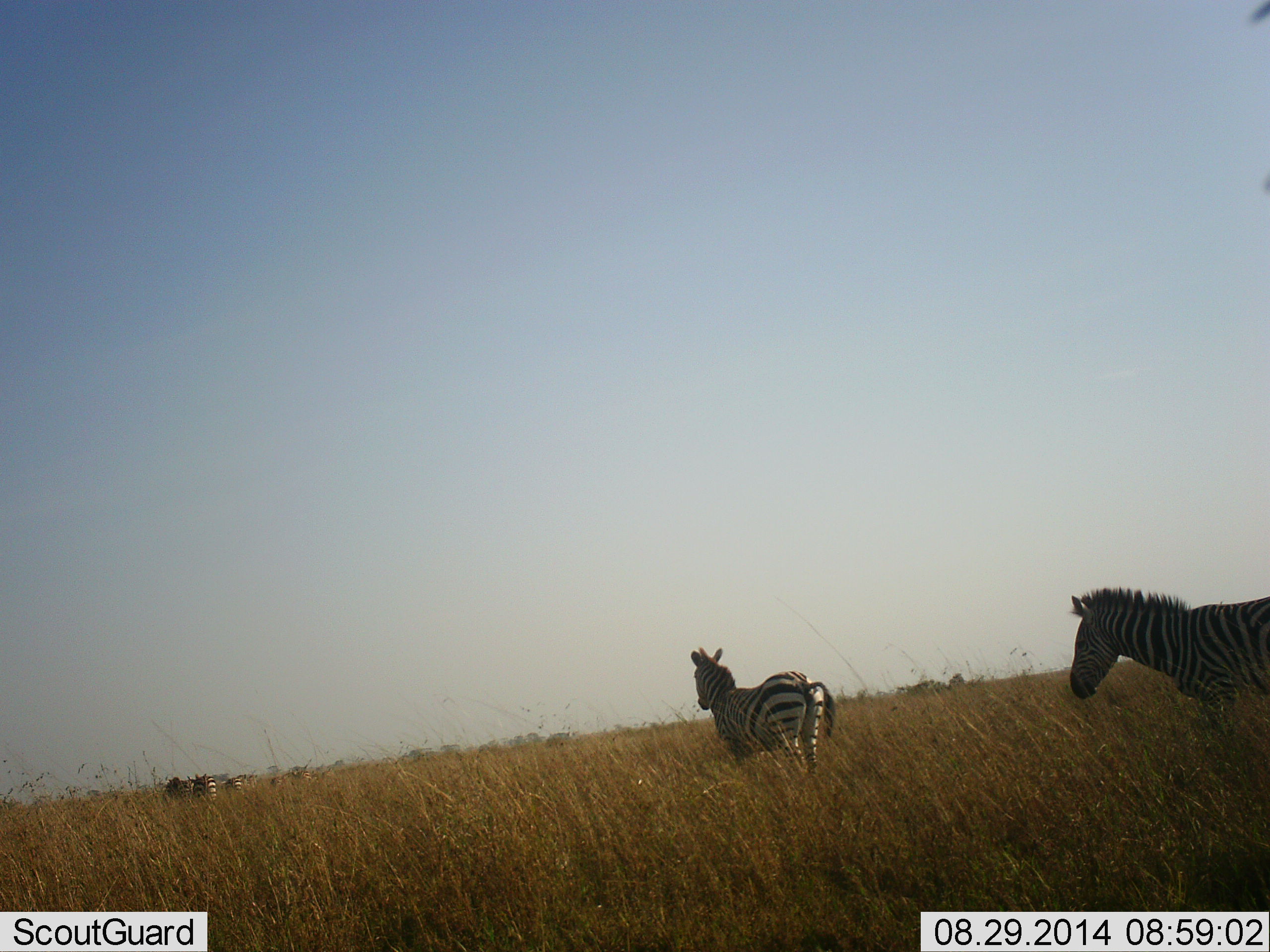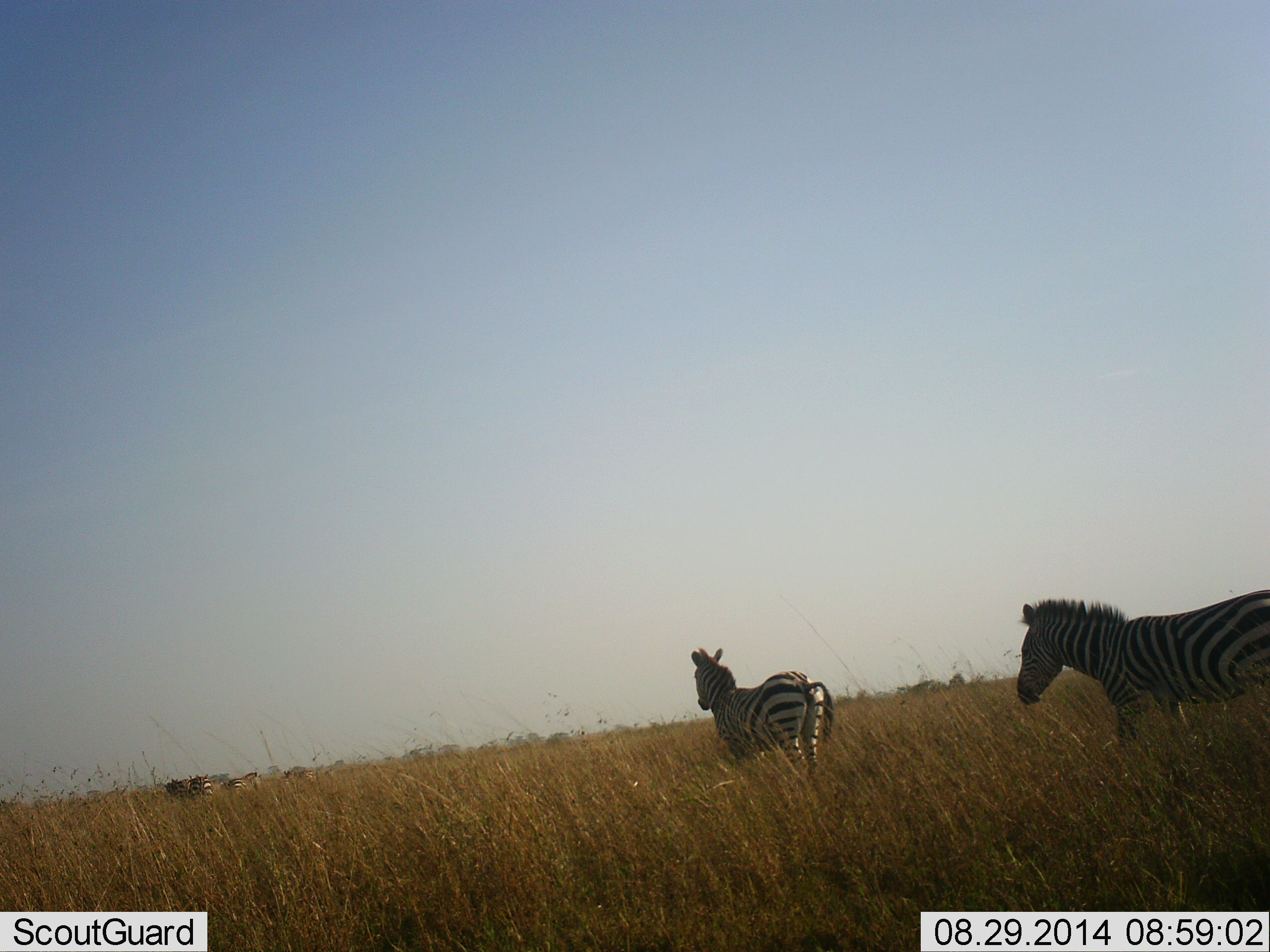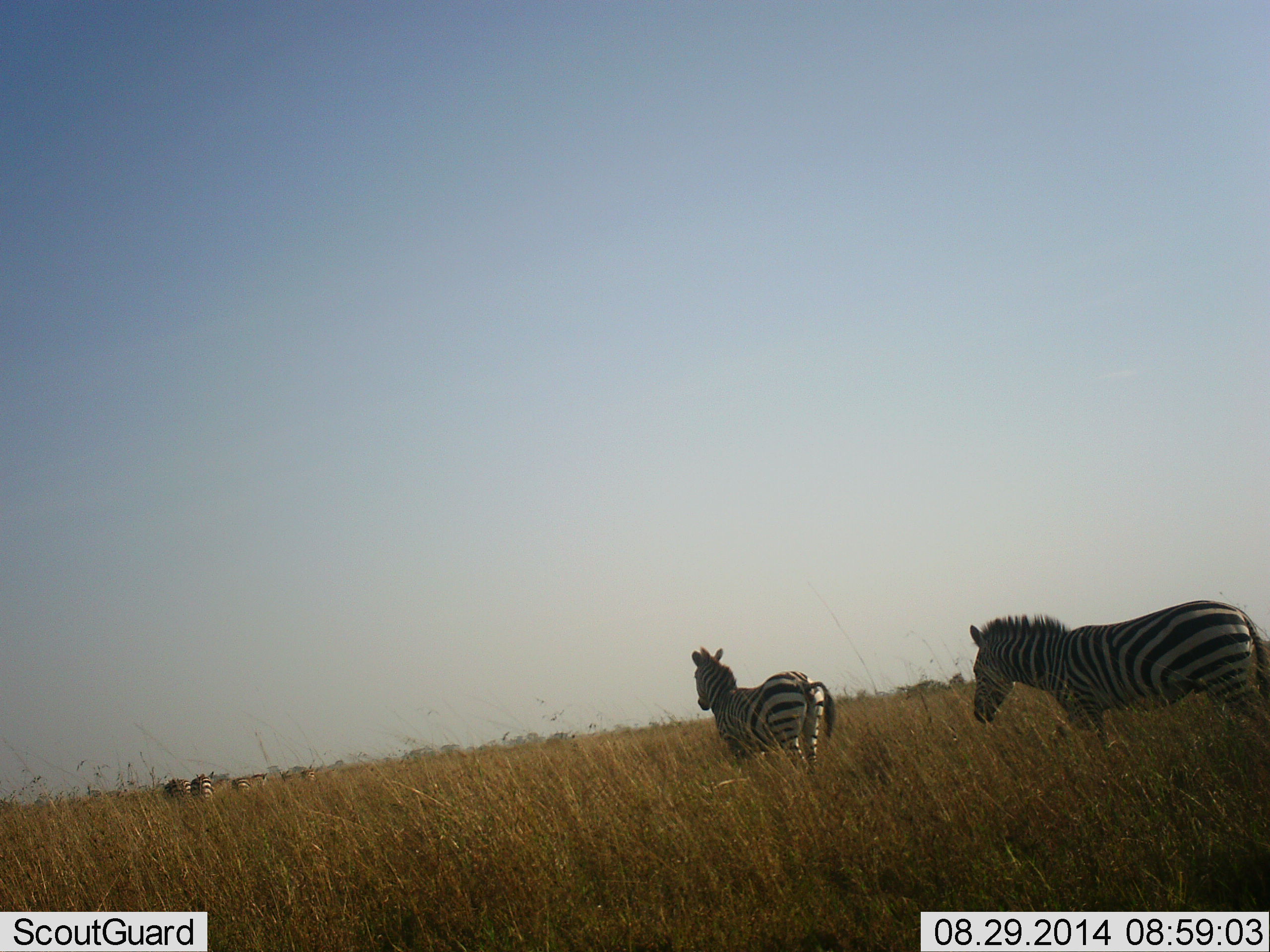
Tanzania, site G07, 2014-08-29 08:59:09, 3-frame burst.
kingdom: Animalia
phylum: Chordata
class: Mammalia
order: Perissodactyla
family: Equidae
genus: Equus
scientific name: Equus quagga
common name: plains zebra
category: zebra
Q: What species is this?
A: Zebra (plains zebra) (Equus quagga).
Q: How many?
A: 6.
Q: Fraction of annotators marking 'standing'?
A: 70%.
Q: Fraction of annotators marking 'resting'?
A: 10%.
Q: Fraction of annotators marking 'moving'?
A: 70%.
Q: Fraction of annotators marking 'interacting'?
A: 0%.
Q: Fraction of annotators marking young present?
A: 0%.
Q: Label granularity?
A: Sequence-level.